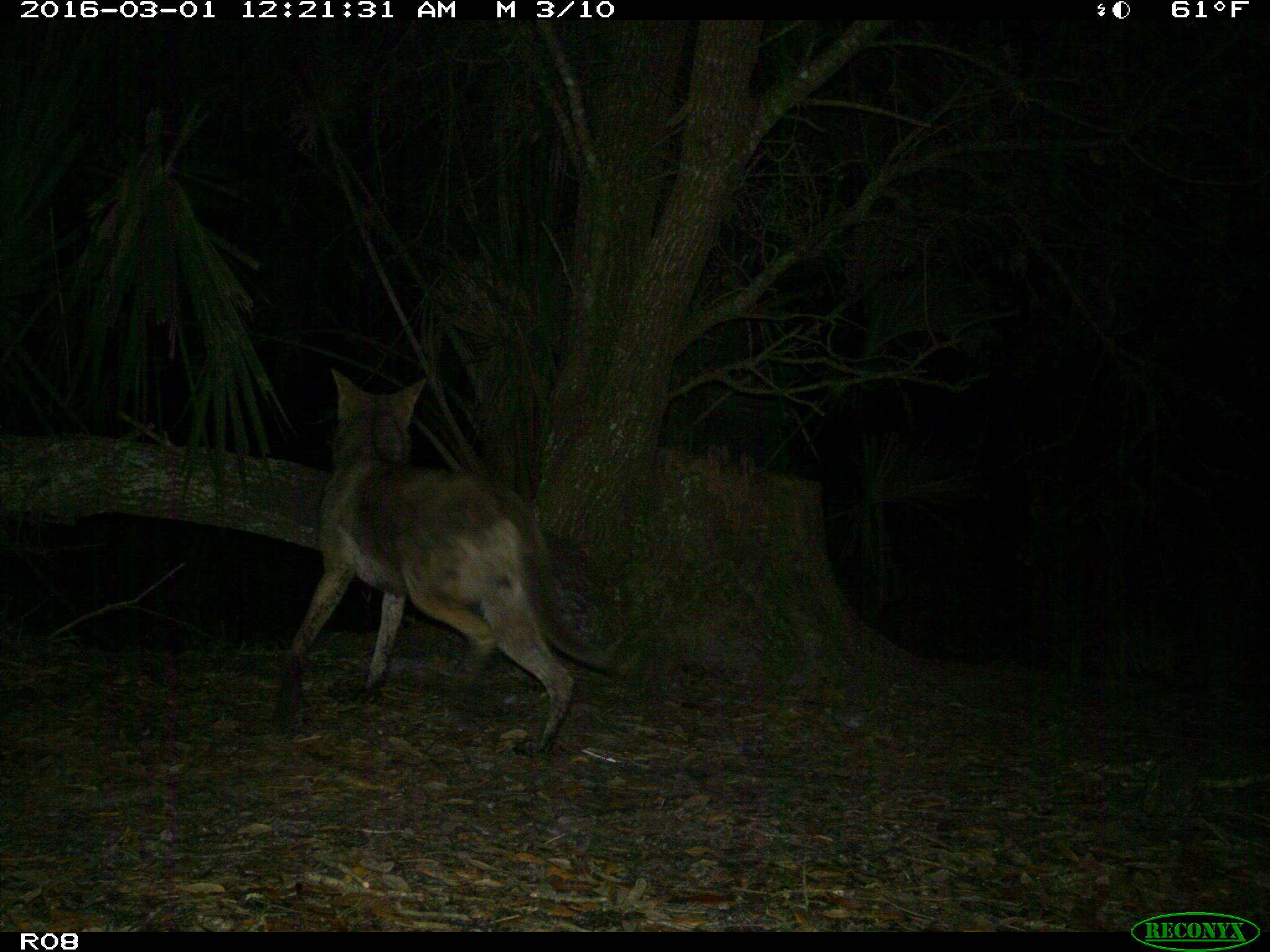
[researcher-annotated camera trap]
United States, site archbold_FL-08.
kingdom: Animalia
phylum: Chordata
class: Mammalia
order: Carnivora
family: Canidae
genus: Canis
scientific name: Canis latrans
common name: coyote